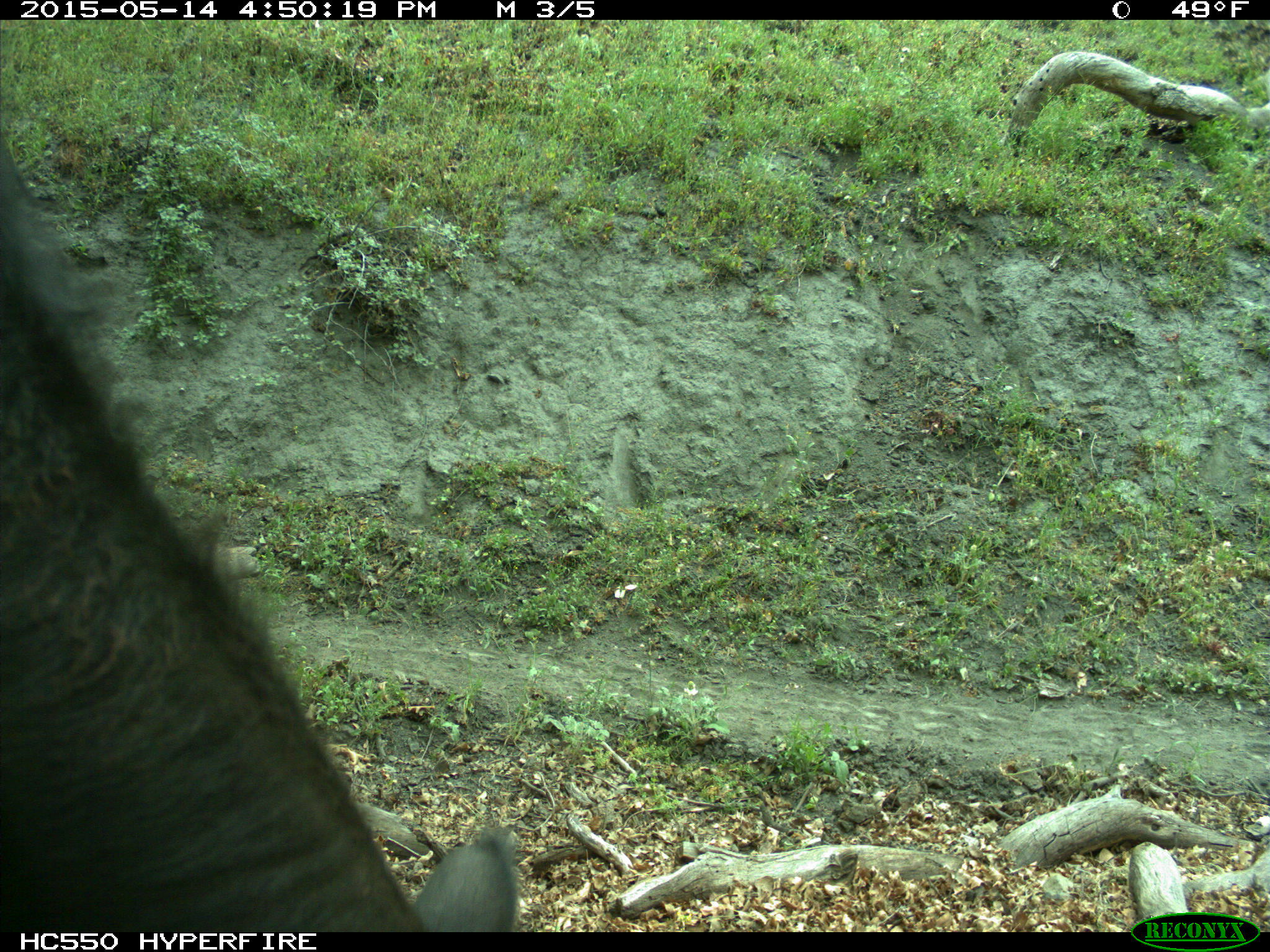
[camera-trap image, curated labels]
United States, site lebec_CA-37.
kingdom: Animalia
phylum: Chordata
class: Mammalia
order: Artiodactyla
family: Bovidae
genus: Bos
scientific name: Bos taurus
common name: domestic cow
Bos taurus (domestic cow).